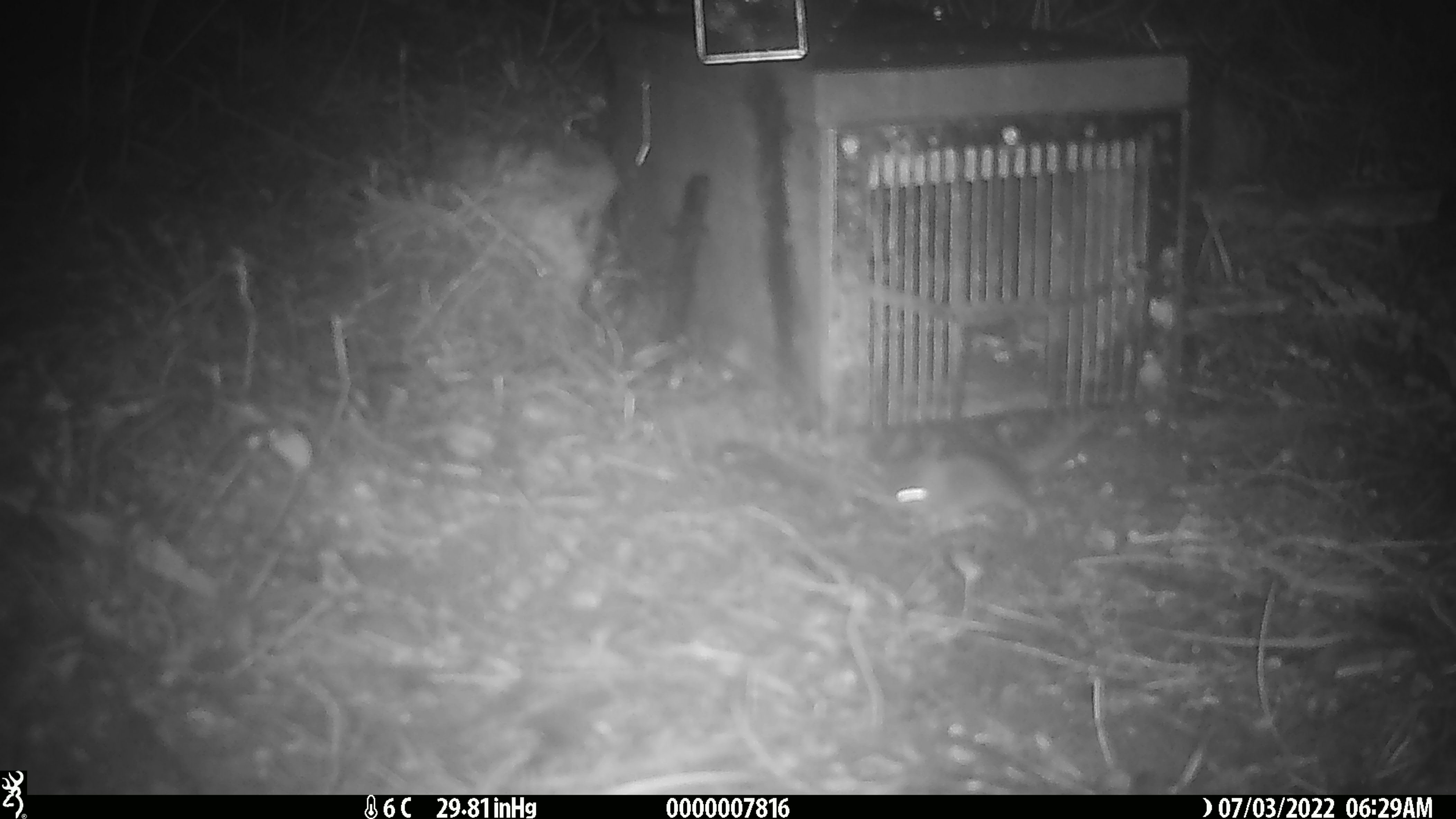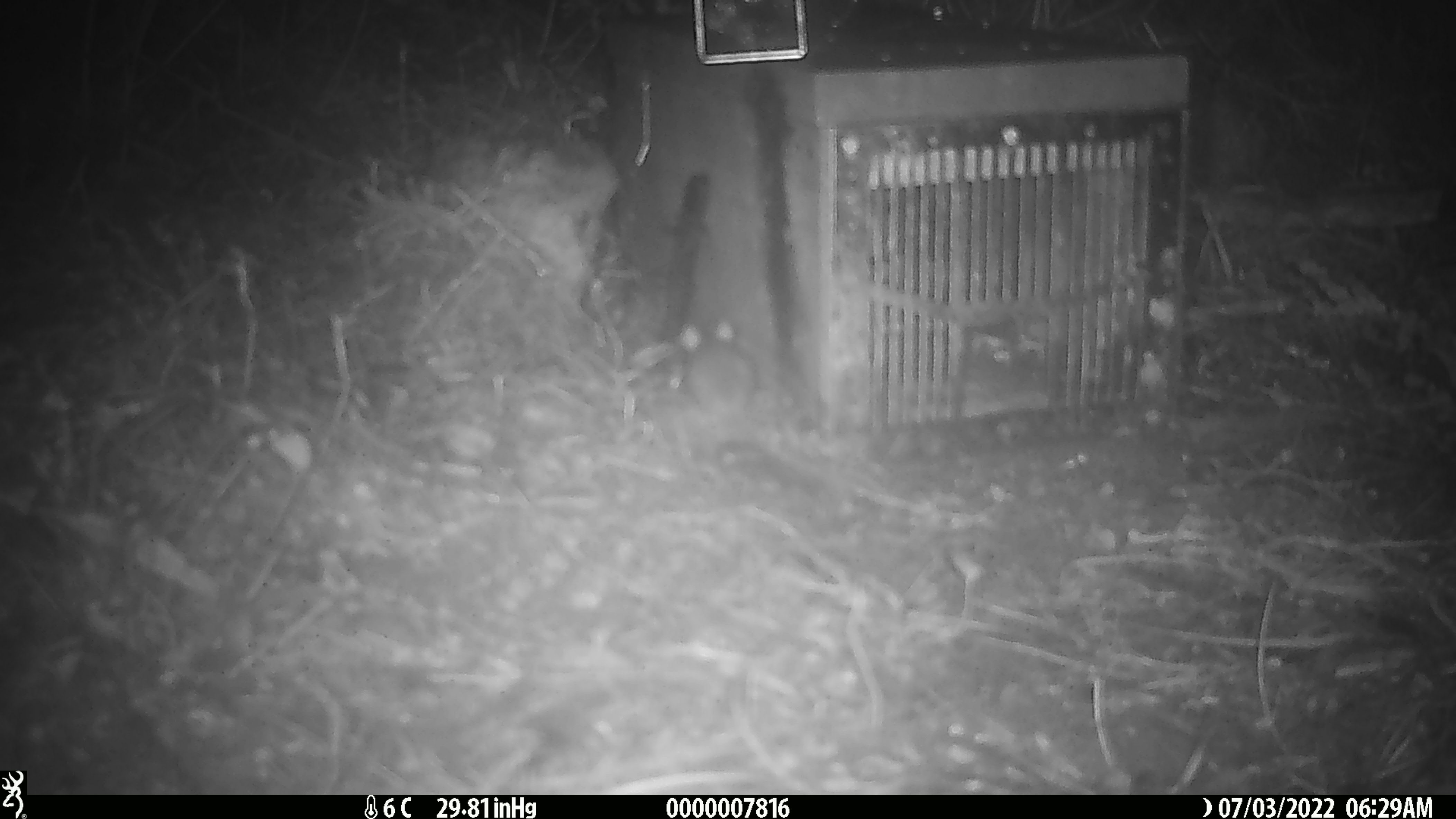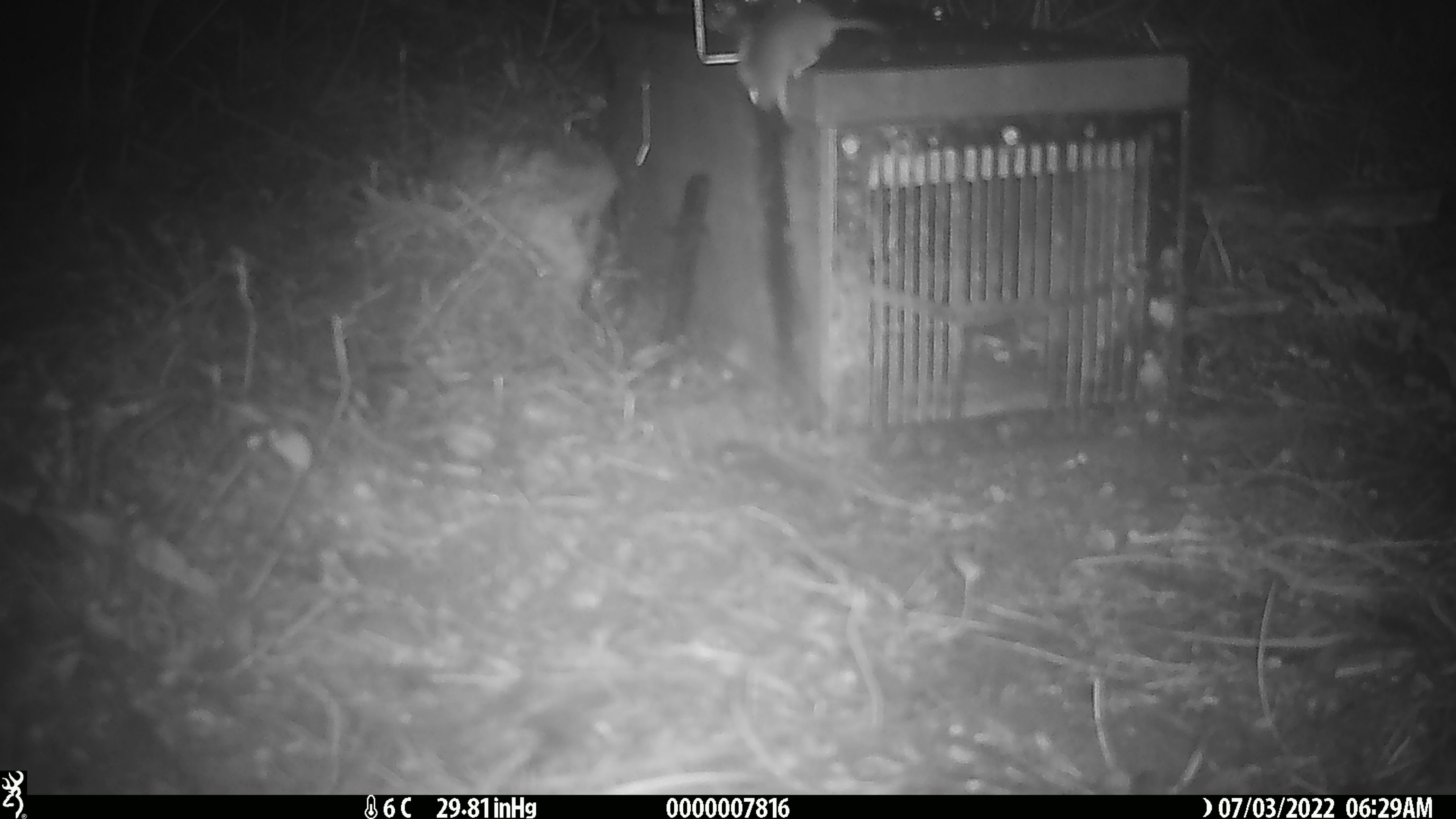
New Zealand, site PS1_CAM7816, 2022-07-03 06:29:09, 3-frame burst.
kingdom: Animalia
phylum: Chordata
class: Mammalia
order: Rodentia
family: Muridae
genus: Mus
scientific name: Mus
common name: mouse